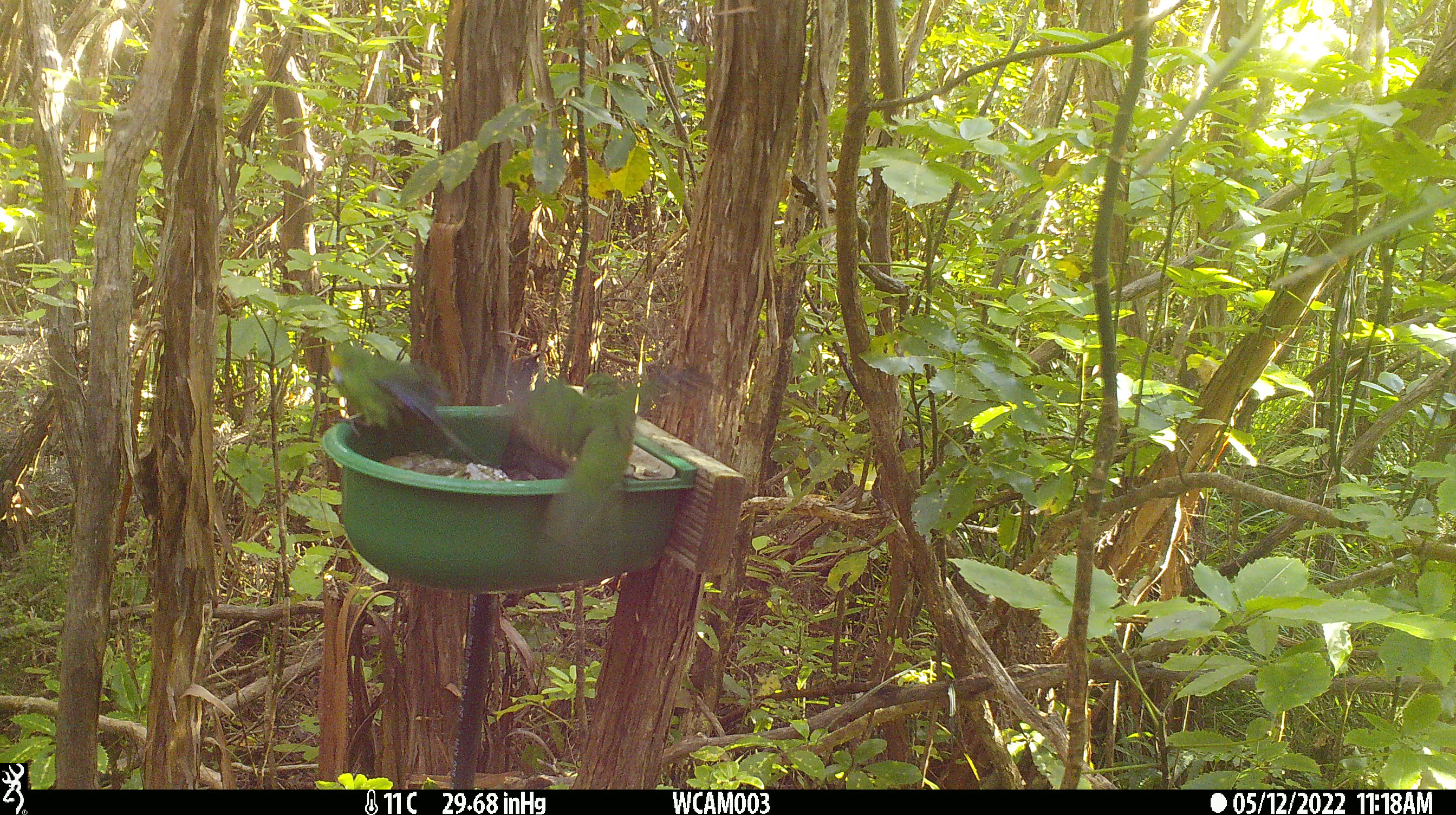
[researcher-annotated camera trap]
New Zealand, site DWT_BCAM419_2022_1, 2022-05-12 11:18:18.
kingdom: Animalia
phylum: Chordata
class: Aves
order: Psittaciformes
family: Psittaculidae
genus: Cyanoramphus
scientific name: Cyanoramphus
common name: parakeet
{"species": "parakeet (Cyanoramphus)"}